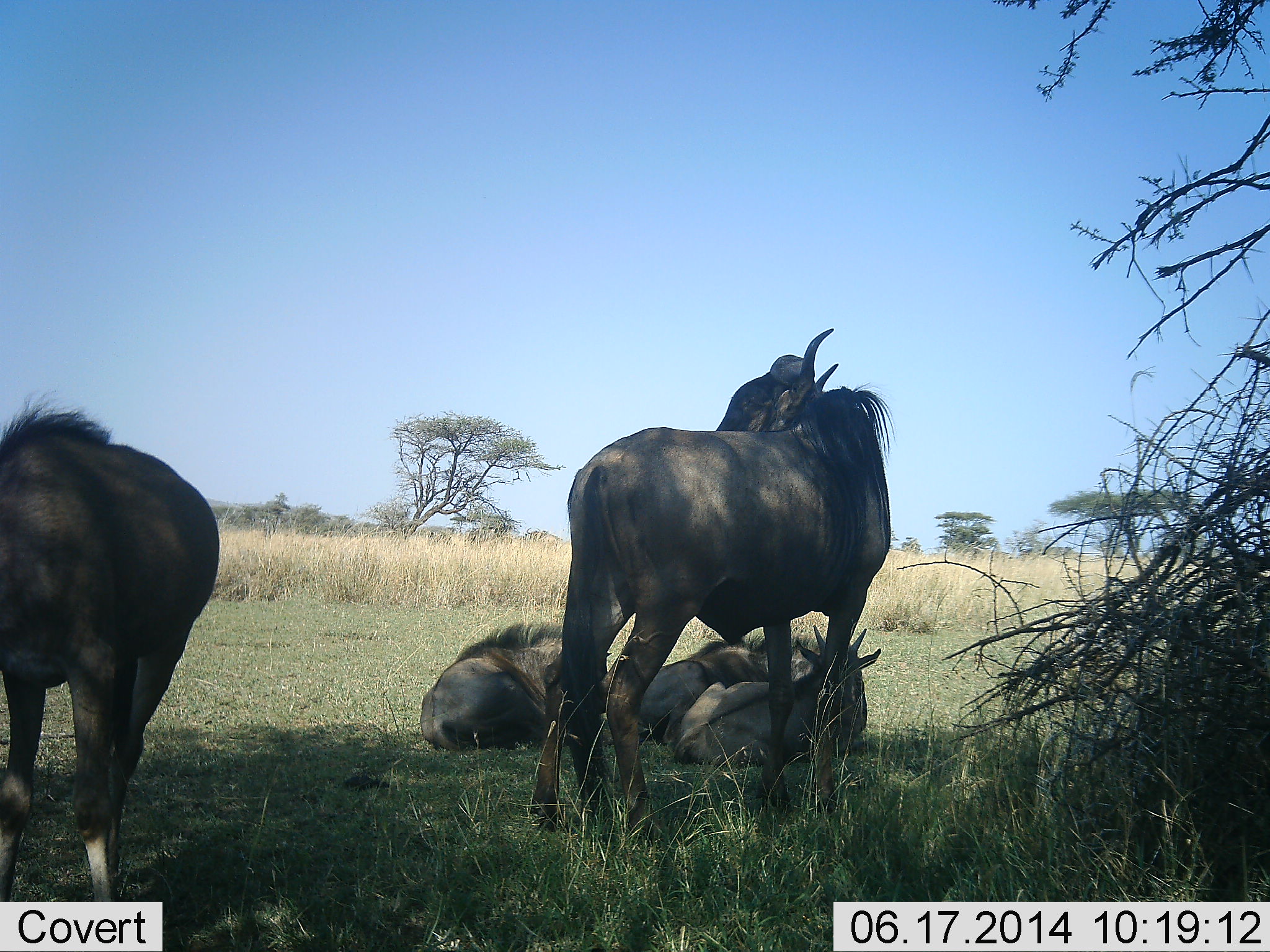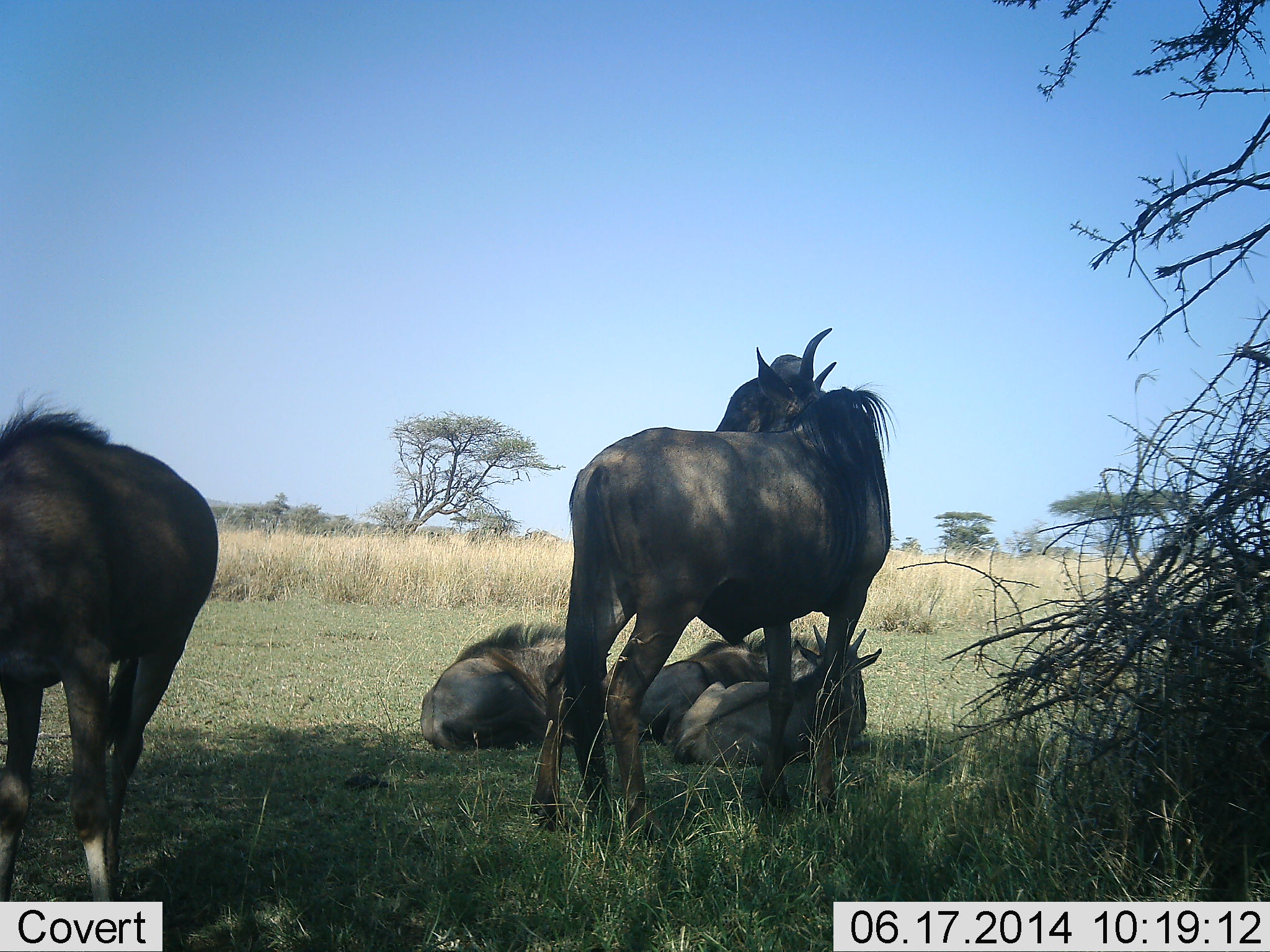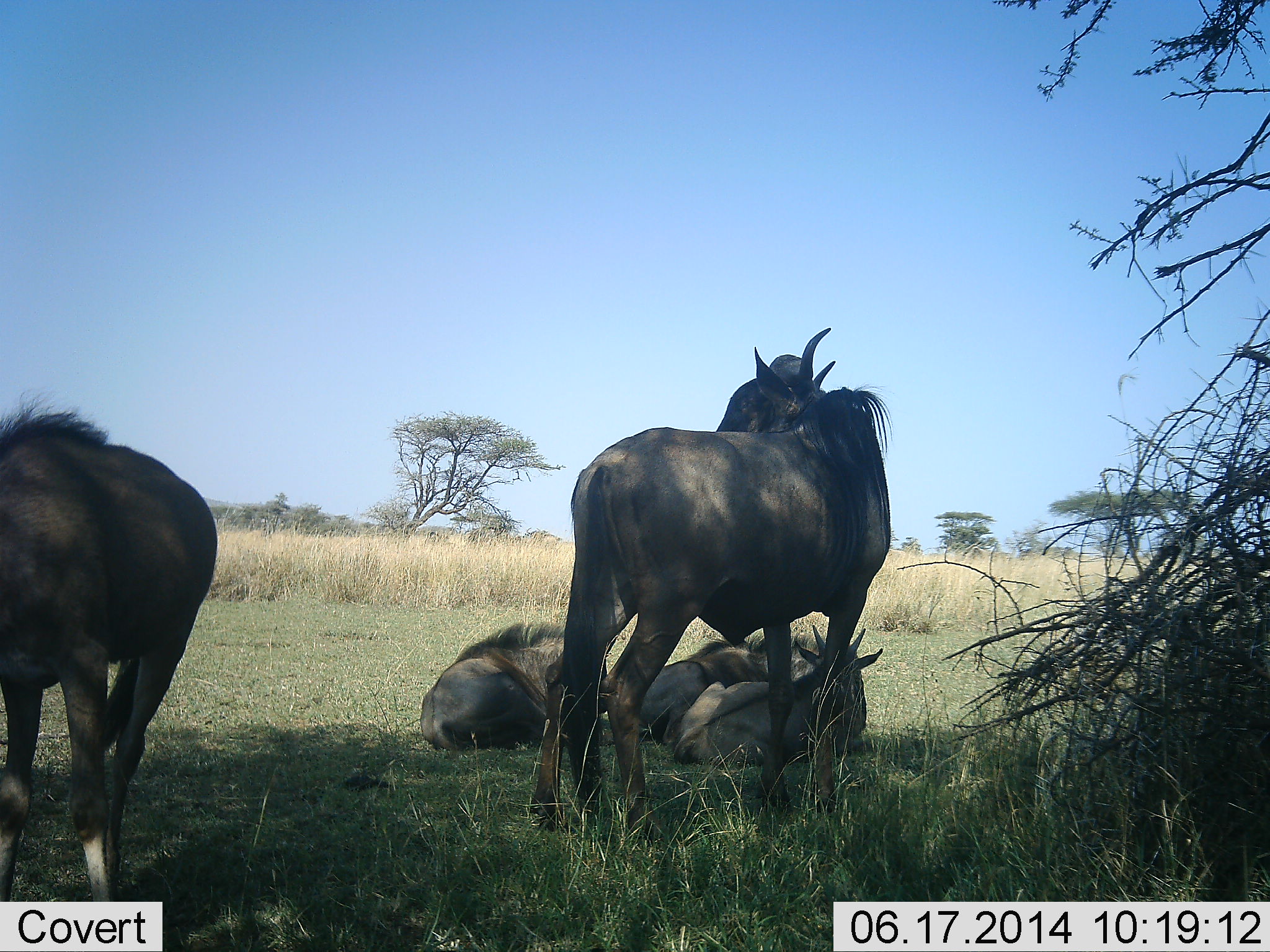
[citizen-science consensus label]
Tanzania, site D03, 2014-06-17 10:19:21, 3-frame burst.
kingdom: Animalia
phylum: Chordata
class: Mammalia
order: Artiodactyla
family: Bovidae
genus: Connochaetes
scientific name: Connochaetes taurinus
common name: blue wildebeest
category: wildebeest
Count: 5.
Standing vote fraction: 70%.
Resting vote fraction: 100%.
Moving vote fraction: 0%.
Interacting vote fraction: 0%.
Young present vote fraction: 10%.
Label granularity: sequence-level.